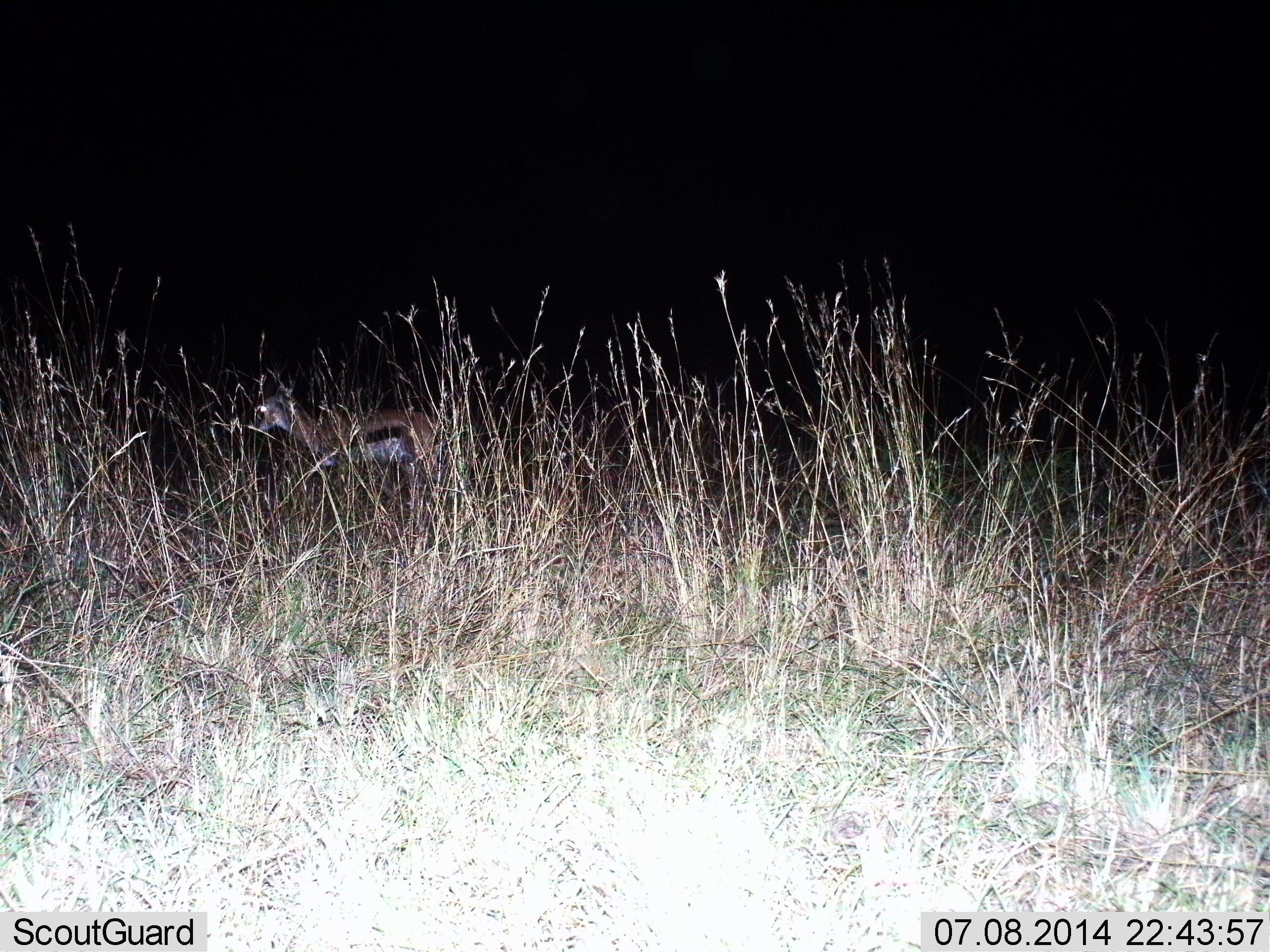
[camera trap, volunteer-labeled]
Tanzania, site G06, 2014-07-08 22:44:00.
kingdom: Animalia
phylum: Chordata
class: Mammalia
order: Artiodactyla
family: Bovidae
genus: Eudorcas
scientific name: Eudorcas thomsonii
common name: thomson's gazelle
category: gazellethomsons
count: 1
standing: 60%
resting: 0%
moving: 40%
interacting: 0%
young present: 10%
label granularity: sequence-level